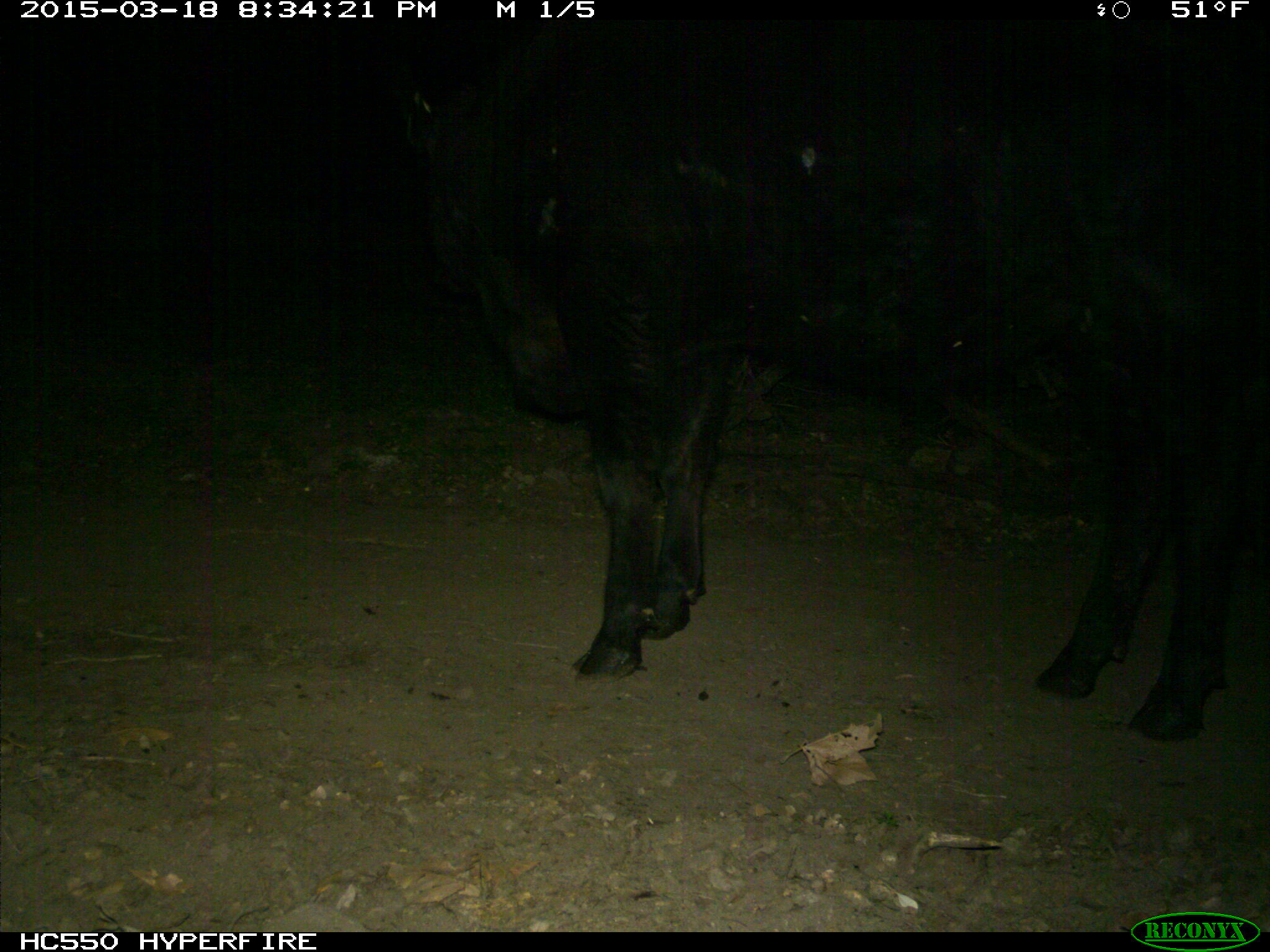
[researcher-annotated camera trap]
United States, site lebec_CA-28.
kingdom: Animalia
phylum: Chordata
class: Mammalia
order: Artiodactyla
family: Bovidae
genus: Bos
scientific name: Bos taurus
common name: domestic cow